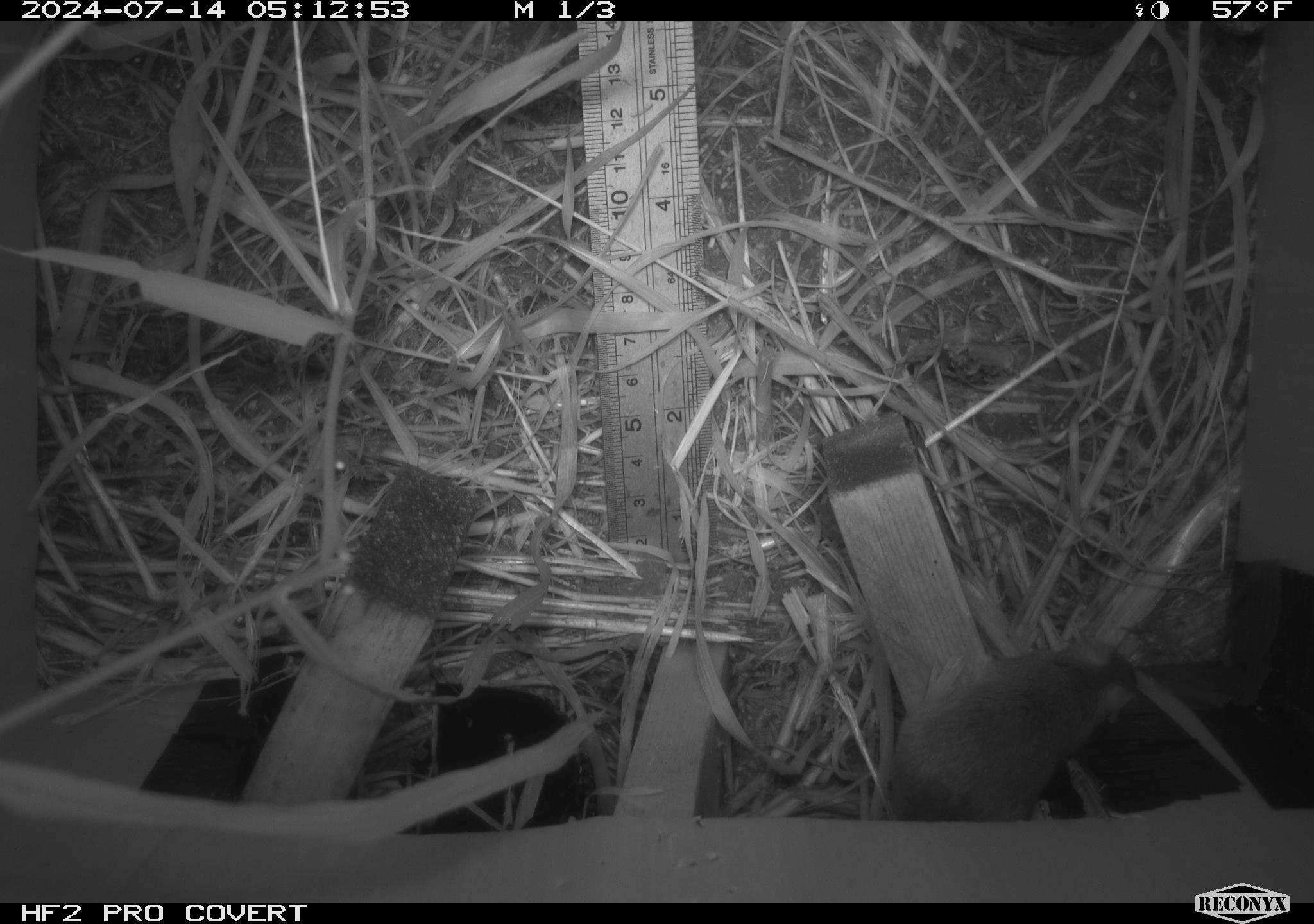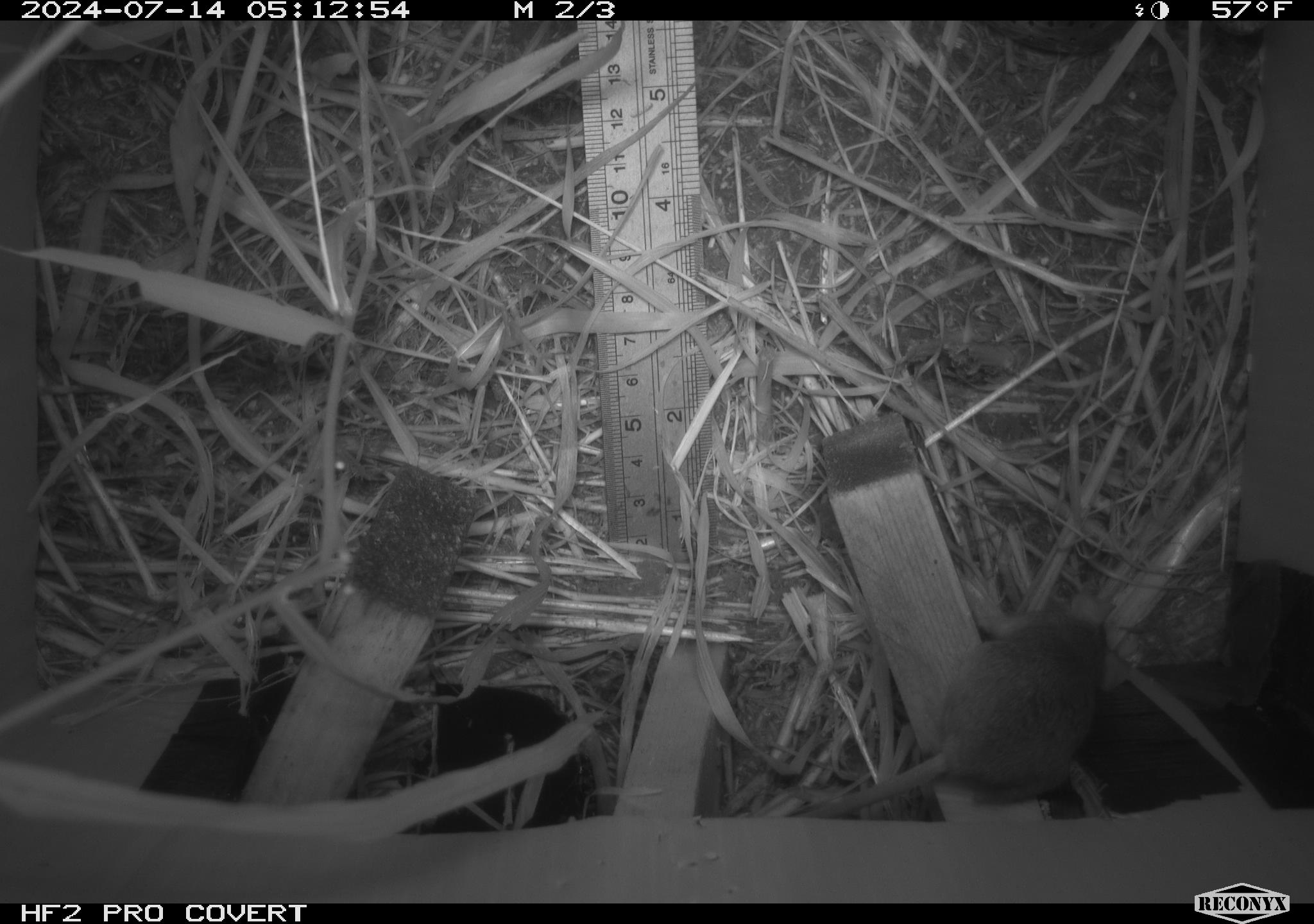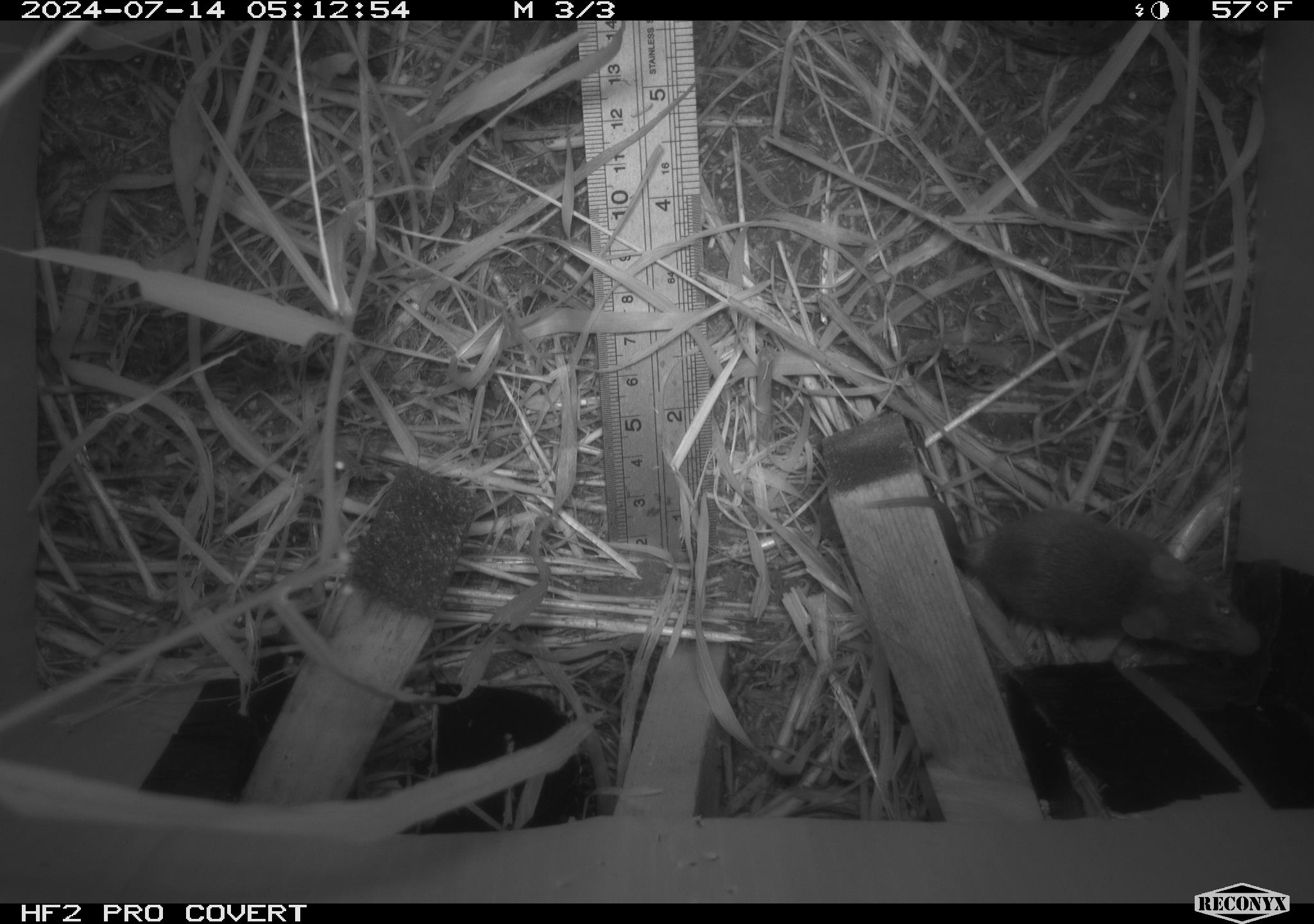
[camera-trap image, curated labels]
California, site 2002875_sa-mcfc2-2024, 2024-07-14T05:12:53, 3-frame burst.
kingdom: Animalia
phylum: Chordata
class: Mammalia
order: Rodentia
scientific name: Rodentia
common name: rodent